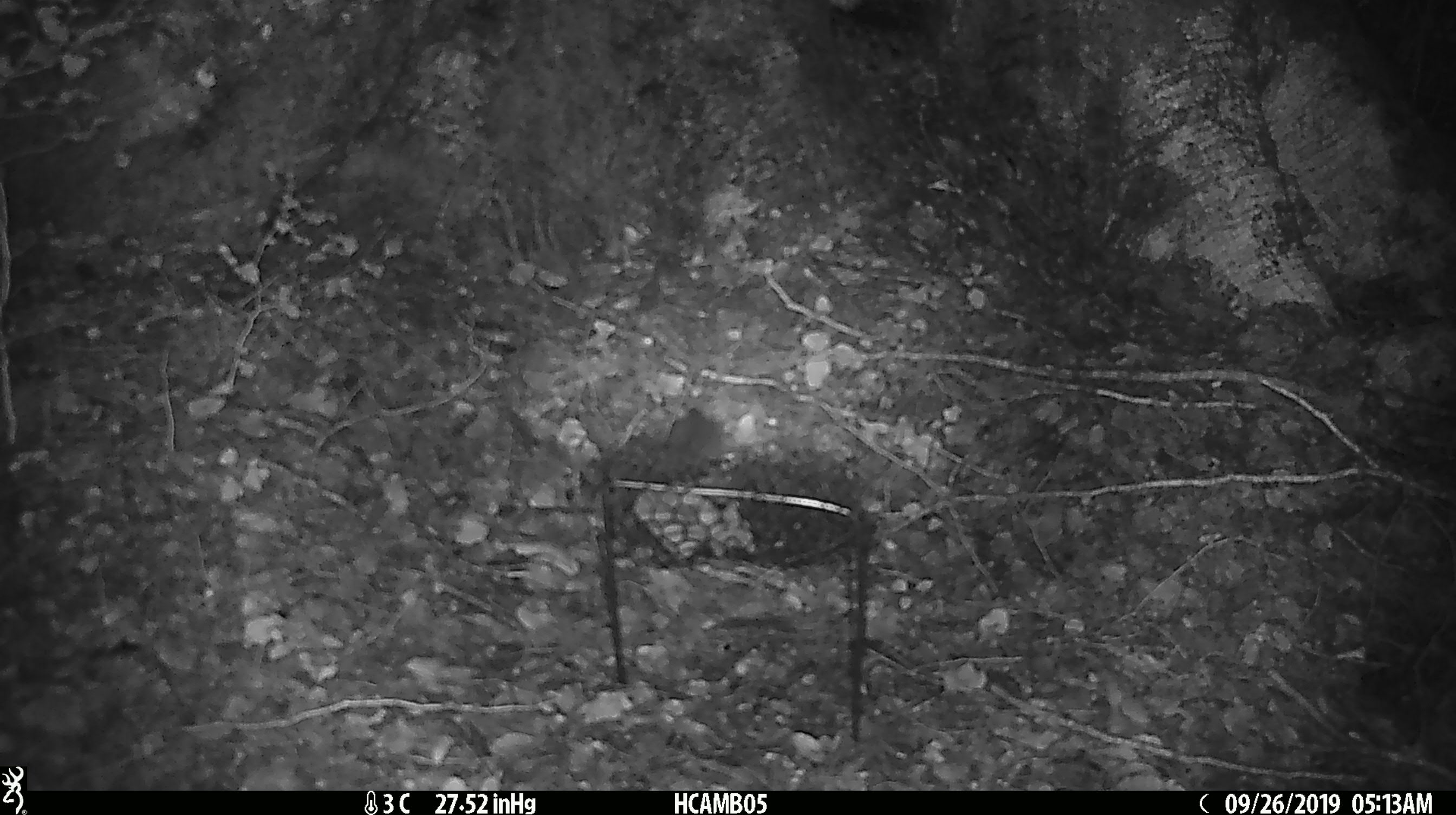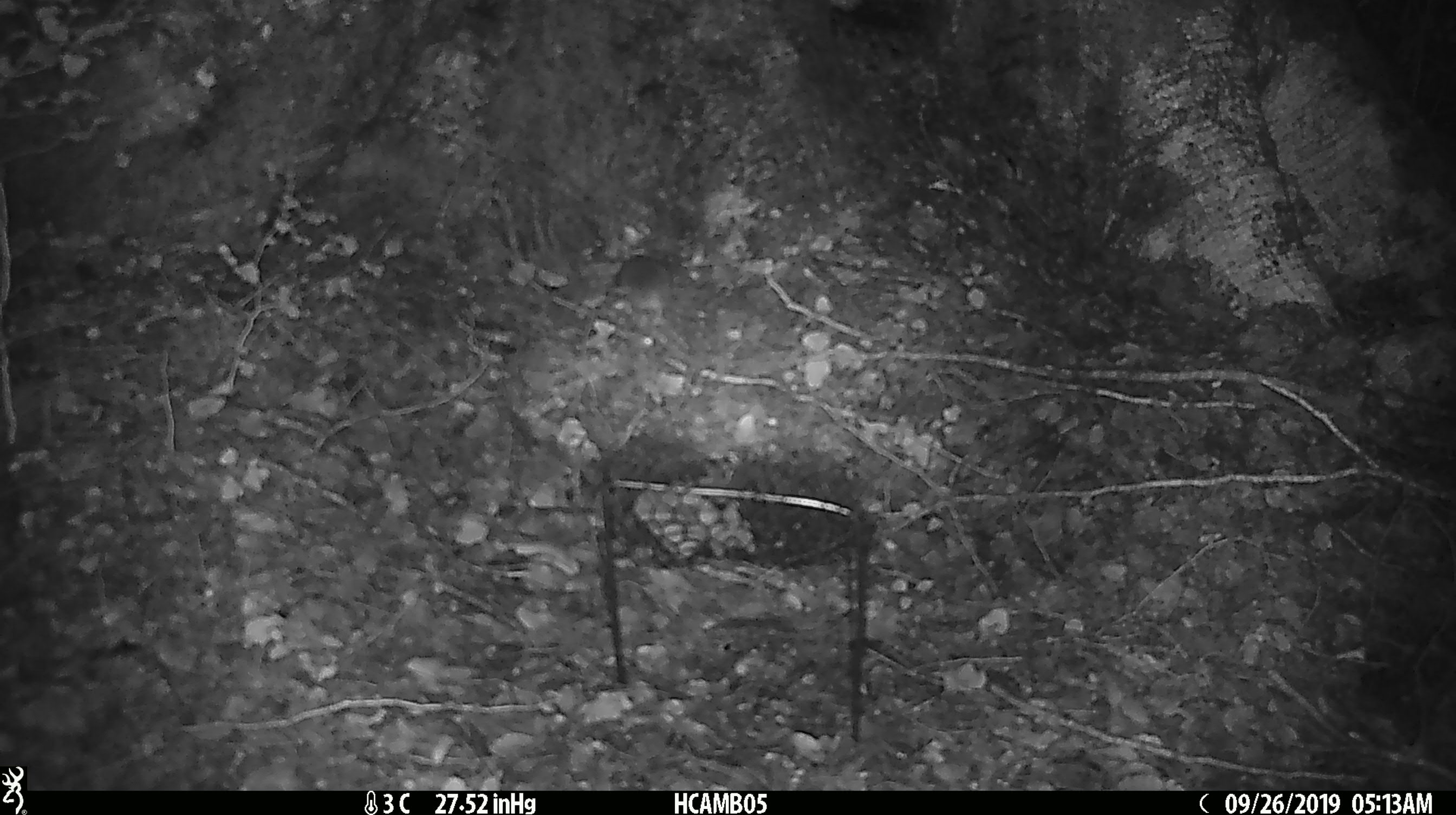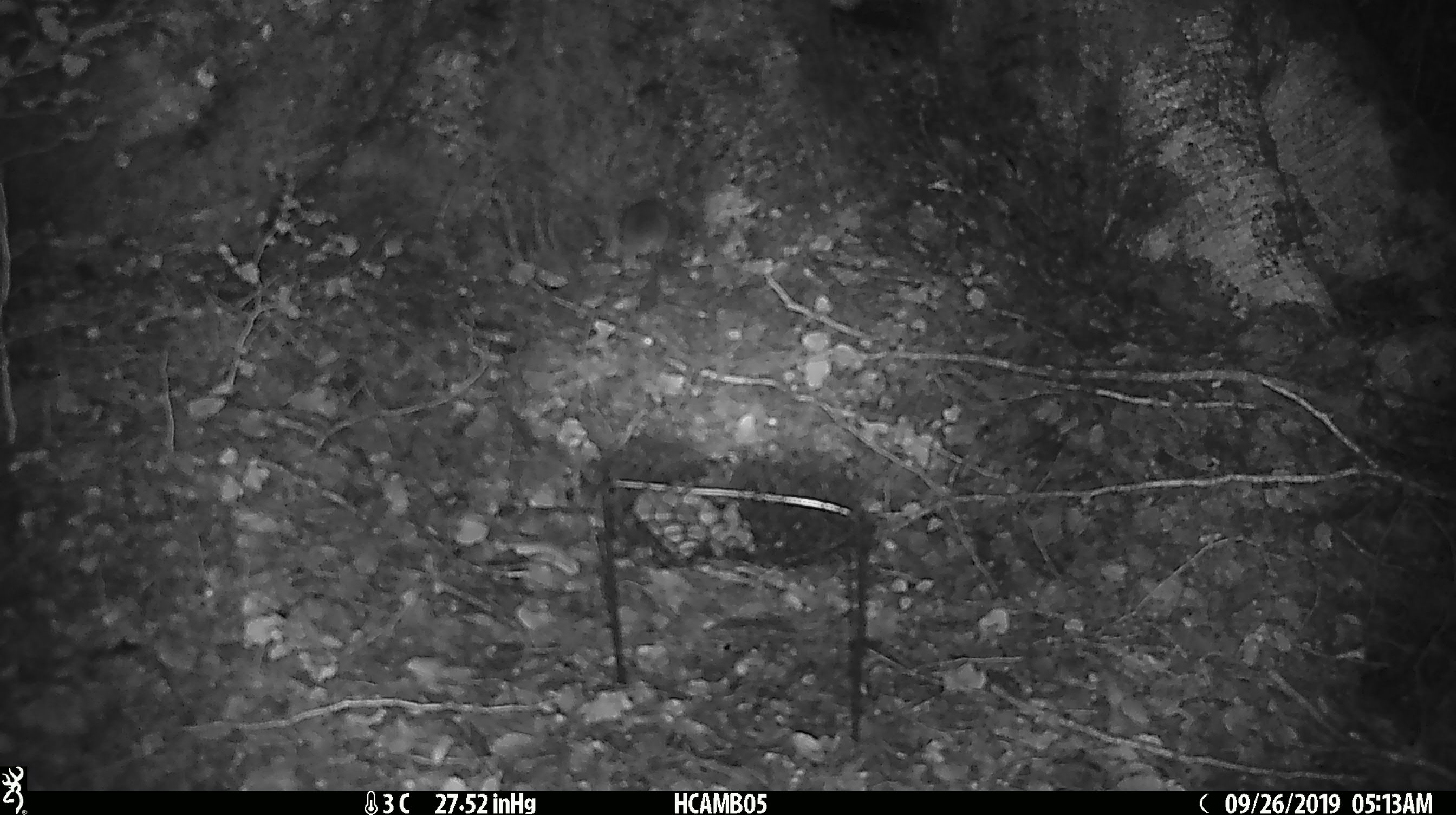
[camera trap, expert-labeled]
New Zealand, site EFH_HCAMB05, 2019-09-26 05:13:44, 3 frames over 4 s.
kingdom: Animalia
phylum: Chordata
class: Mammalia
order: Rodentia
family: Muridae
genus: Mus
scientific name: Mus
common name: mouse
Mouse (Mus).